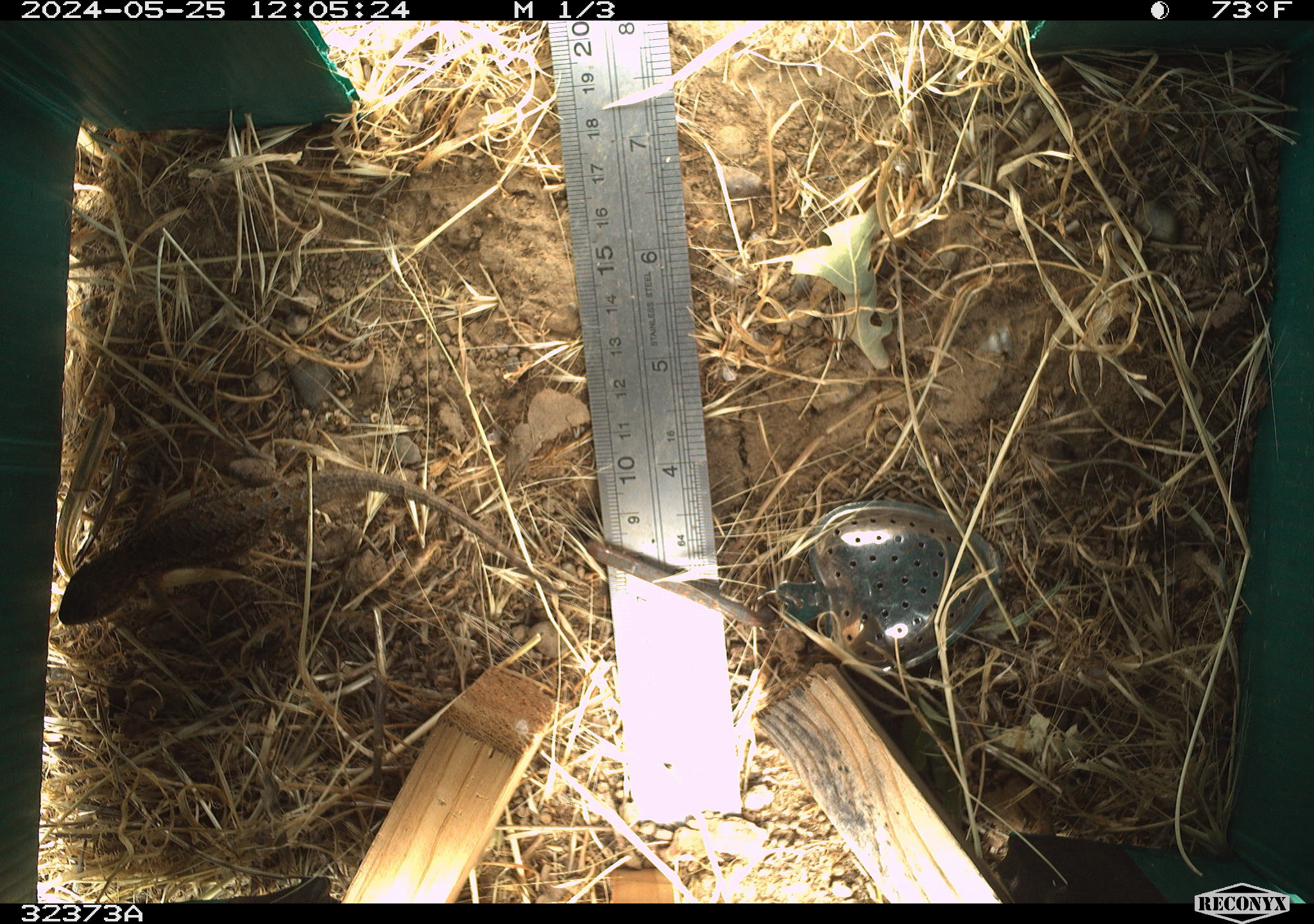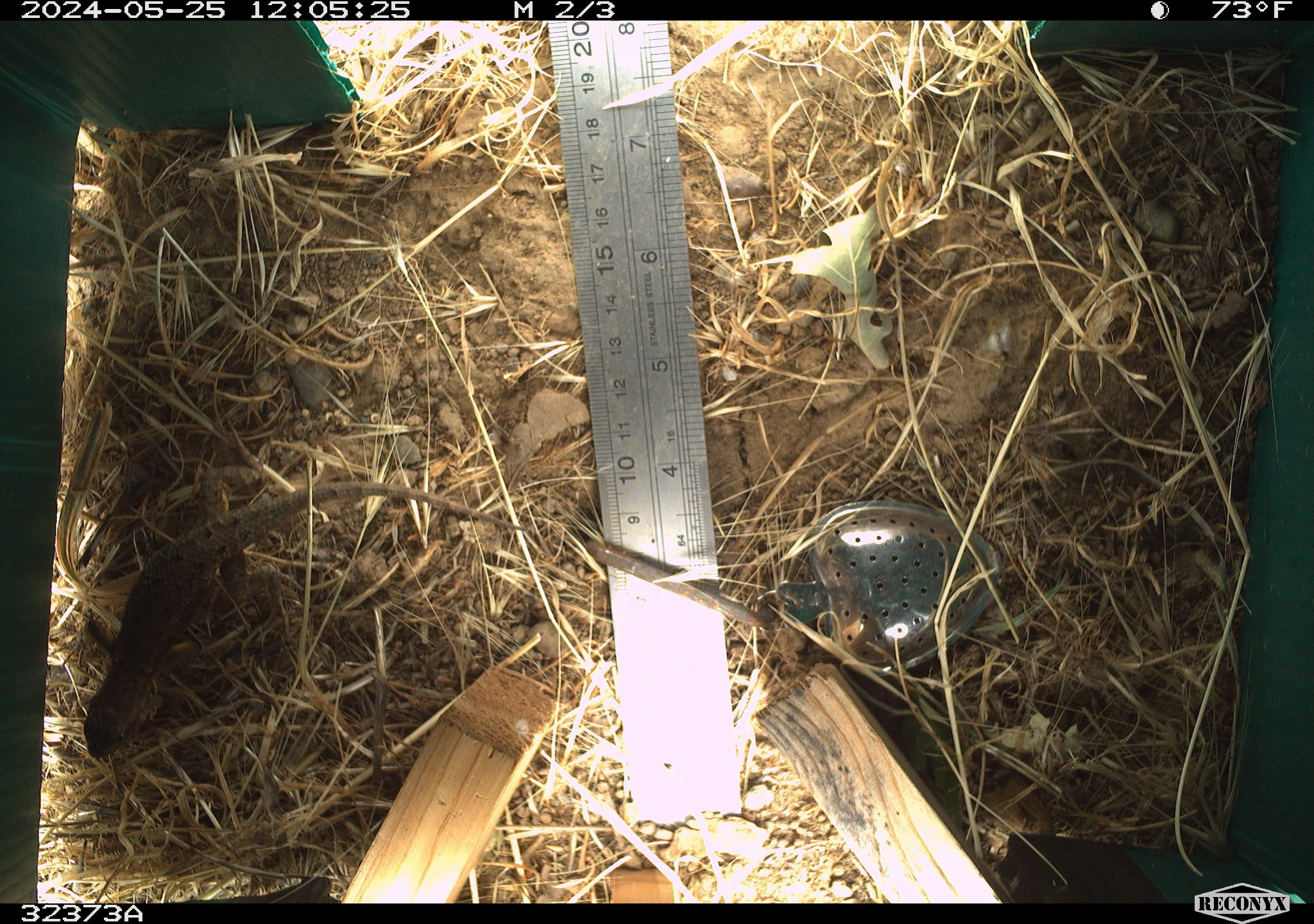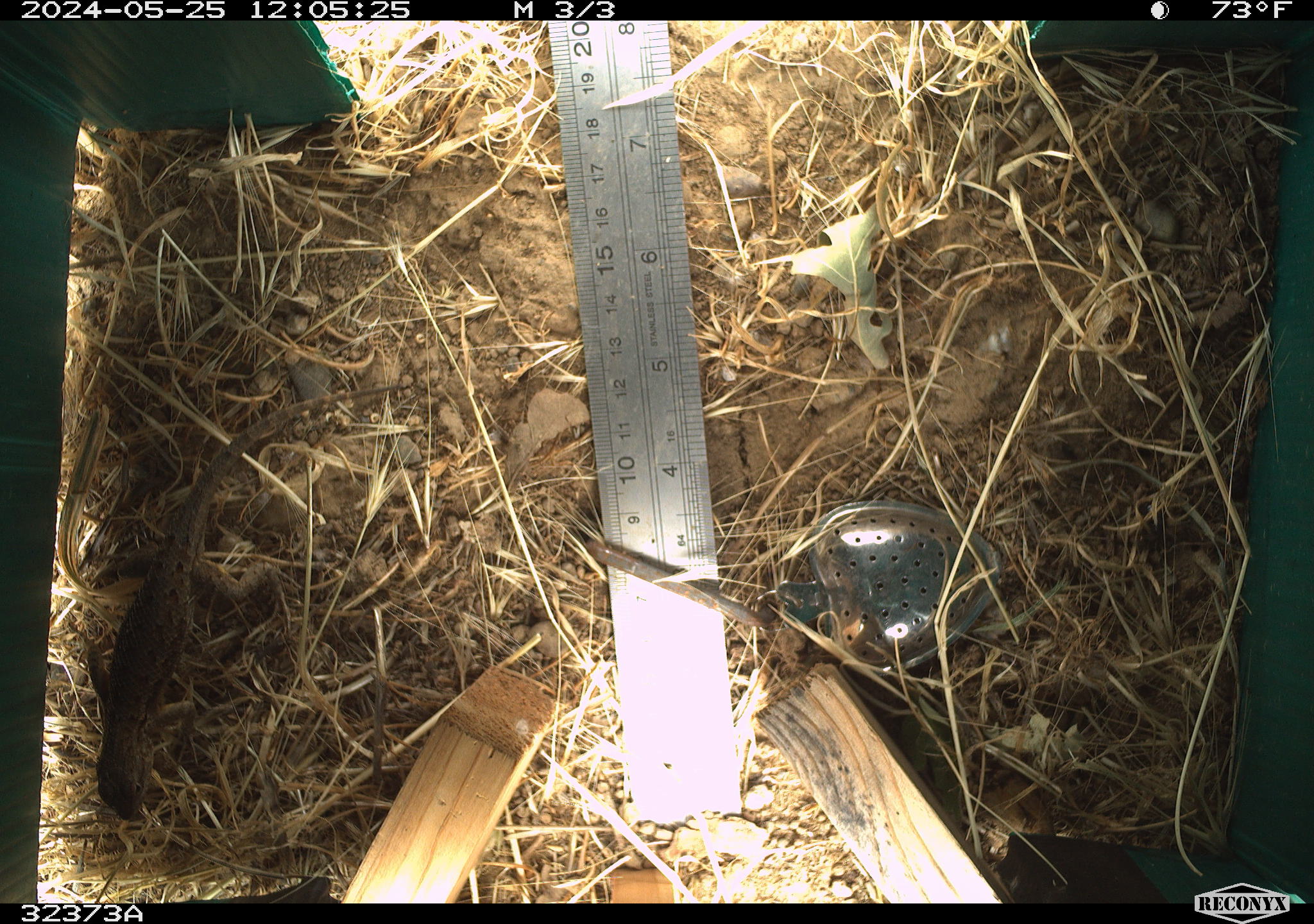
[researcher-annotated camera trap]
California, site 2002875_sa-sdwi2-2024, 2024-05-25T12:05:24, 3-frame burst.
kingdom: Animalia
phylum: Chordata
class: Reptilia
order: Squamata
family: Phrynosomatidae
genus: Sceloporus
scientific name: Sceloporus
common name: spiny lizards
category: sceloporus species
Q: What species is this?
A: Sceloporus species (spiny lizards) (Sceloporus).